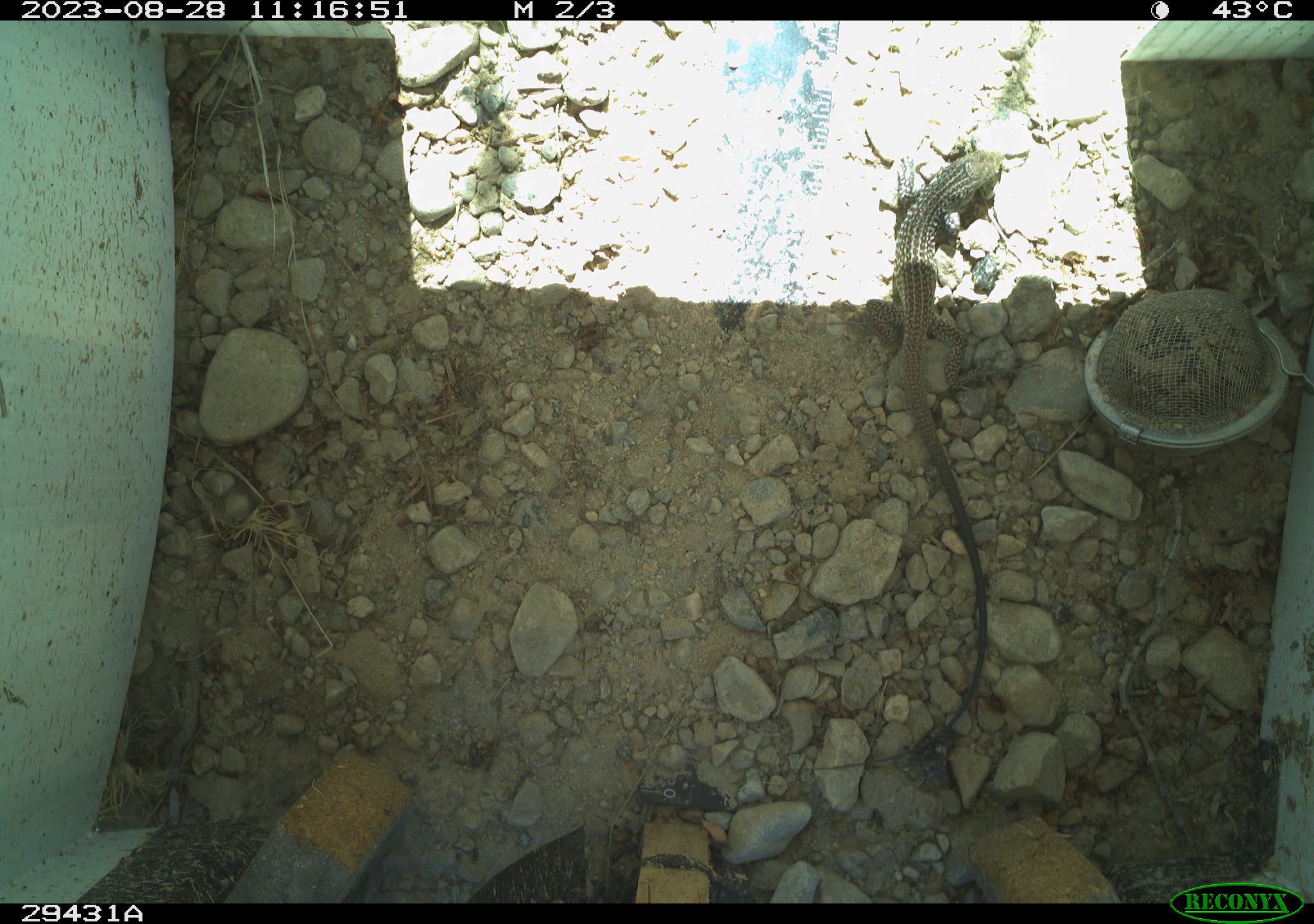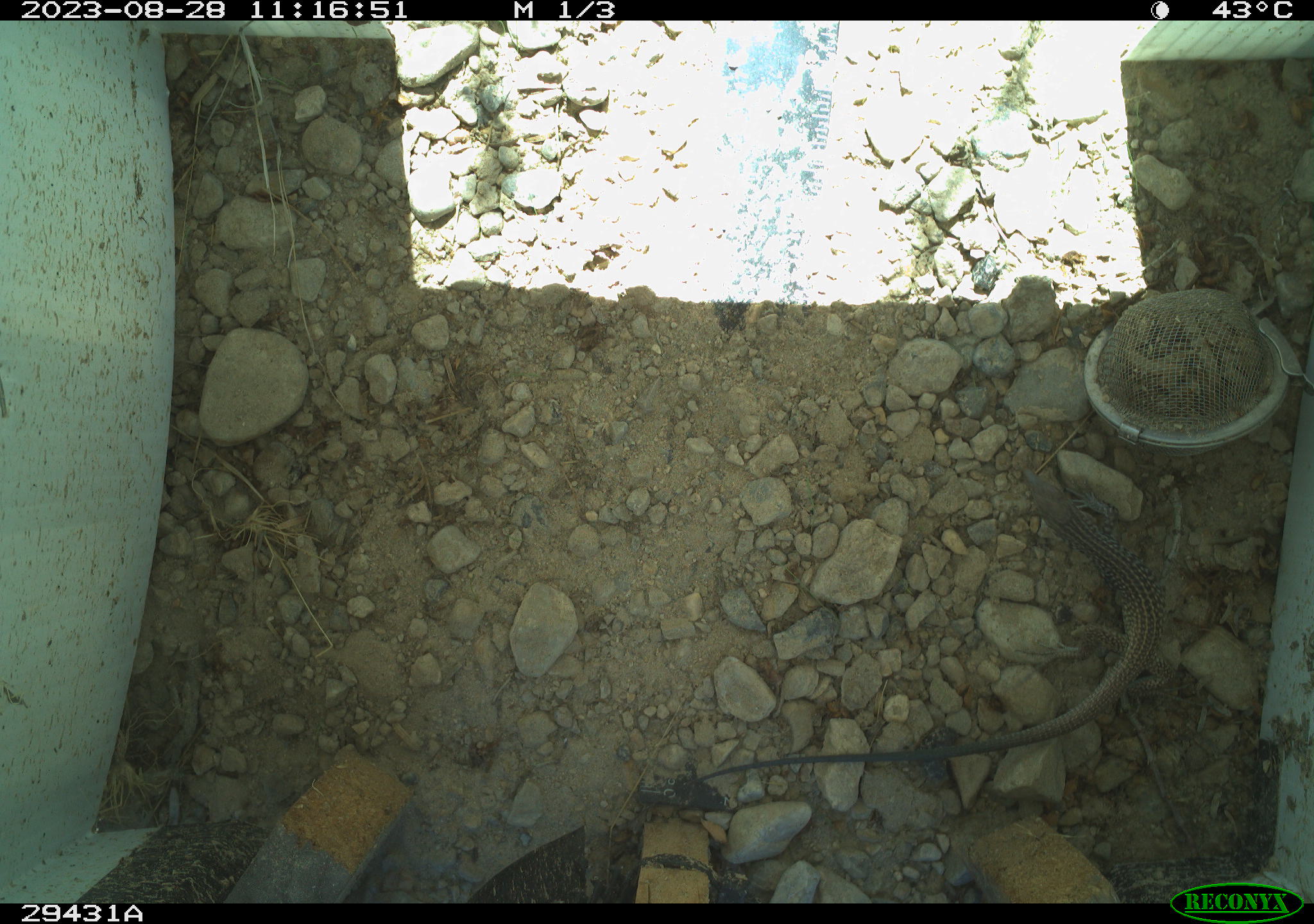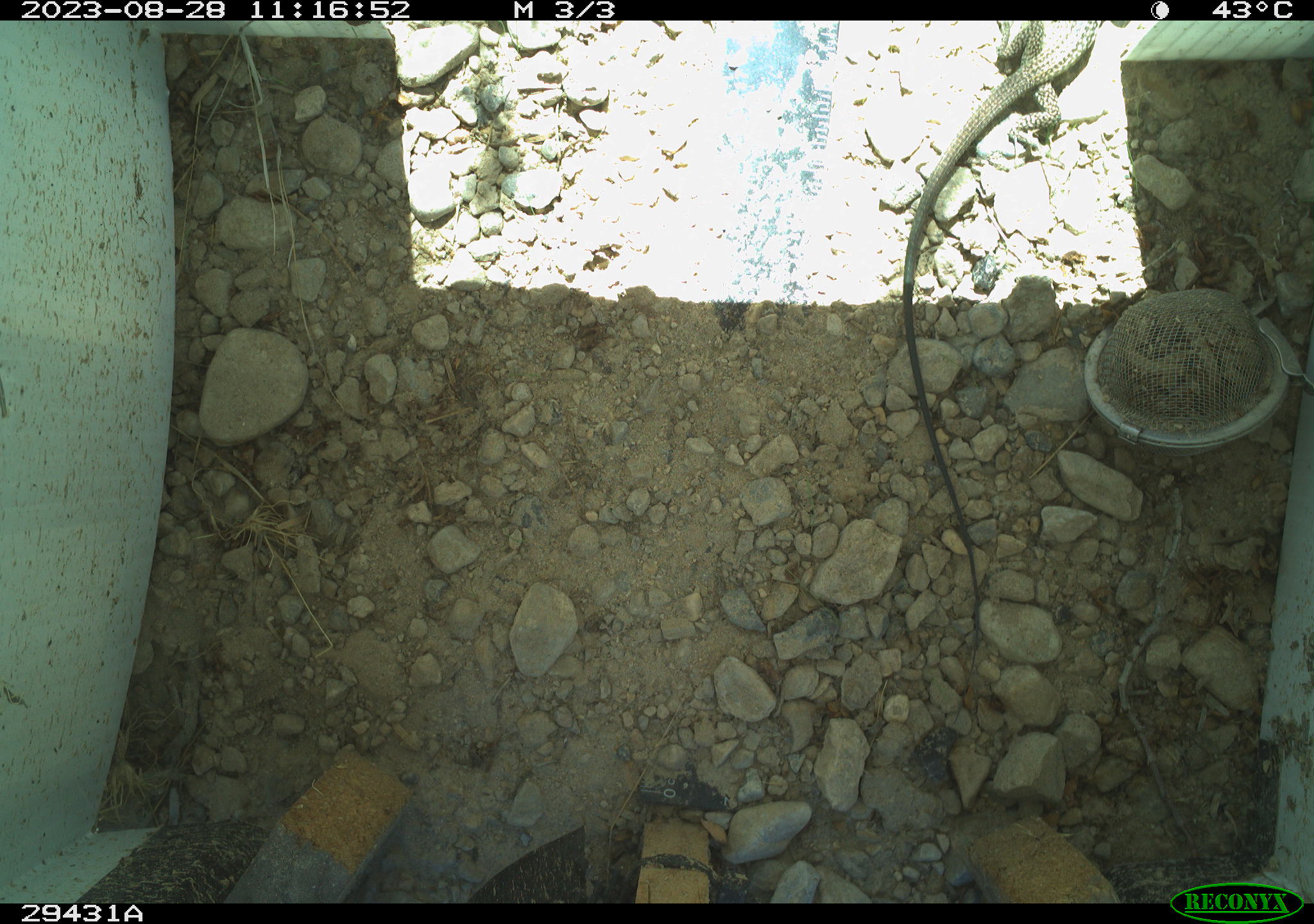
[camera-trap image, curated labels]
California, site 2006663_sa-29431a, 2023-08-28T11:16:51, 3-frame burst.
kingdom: Animalia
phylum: Chordata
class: Reptilia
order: Squamata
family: Teiidae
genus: Aspidoscelis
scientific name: Aspidoscelis tigris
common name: western whiptail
Western whiptail (Aspidoscelis tigris).